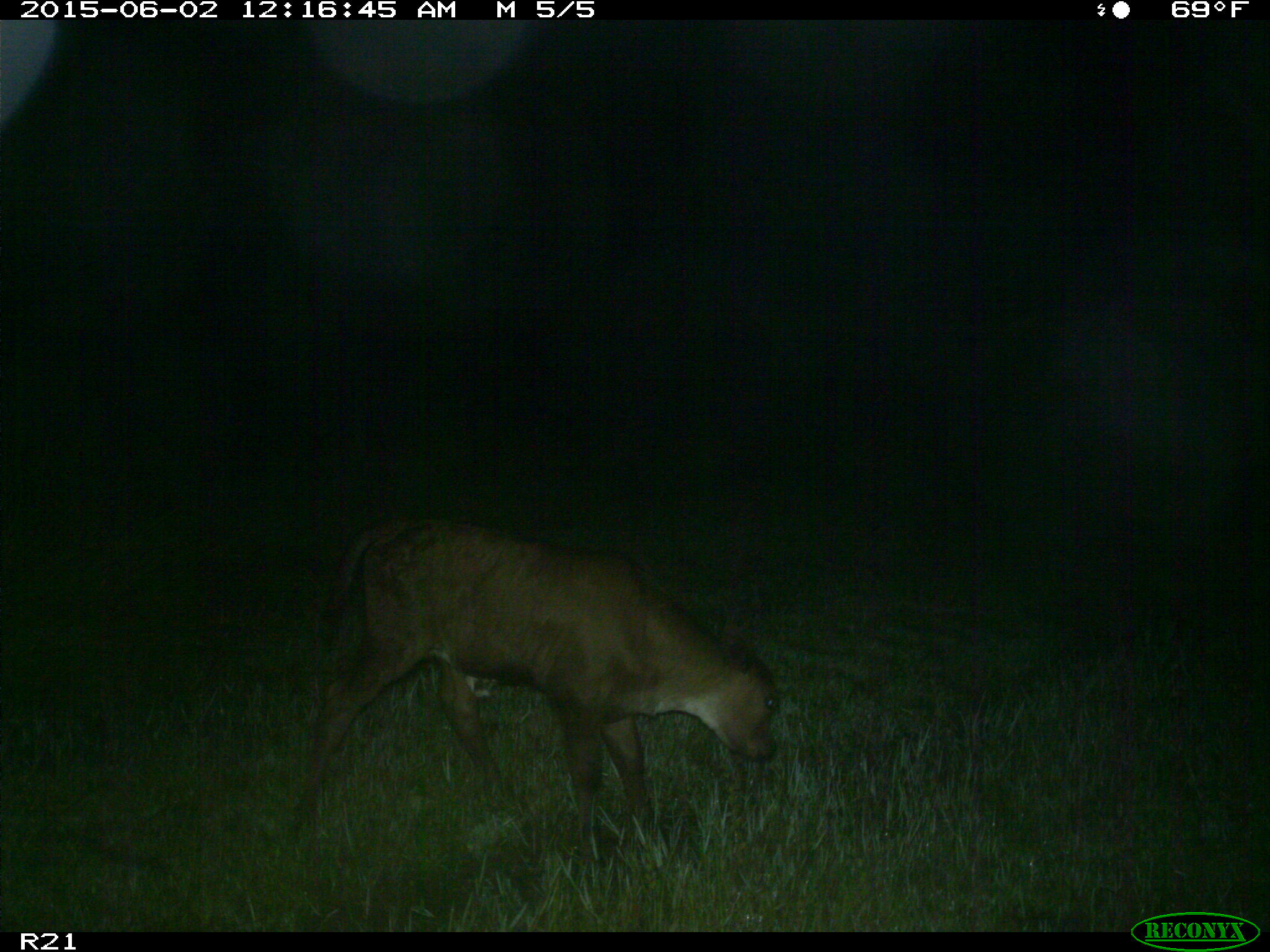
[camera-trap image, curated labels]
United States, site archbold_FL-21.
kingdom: Animalia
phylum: Chordata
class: Mammalia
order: Artiodactyla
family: Bovidae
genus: Bos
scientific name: Bos taurus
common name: domestic cow